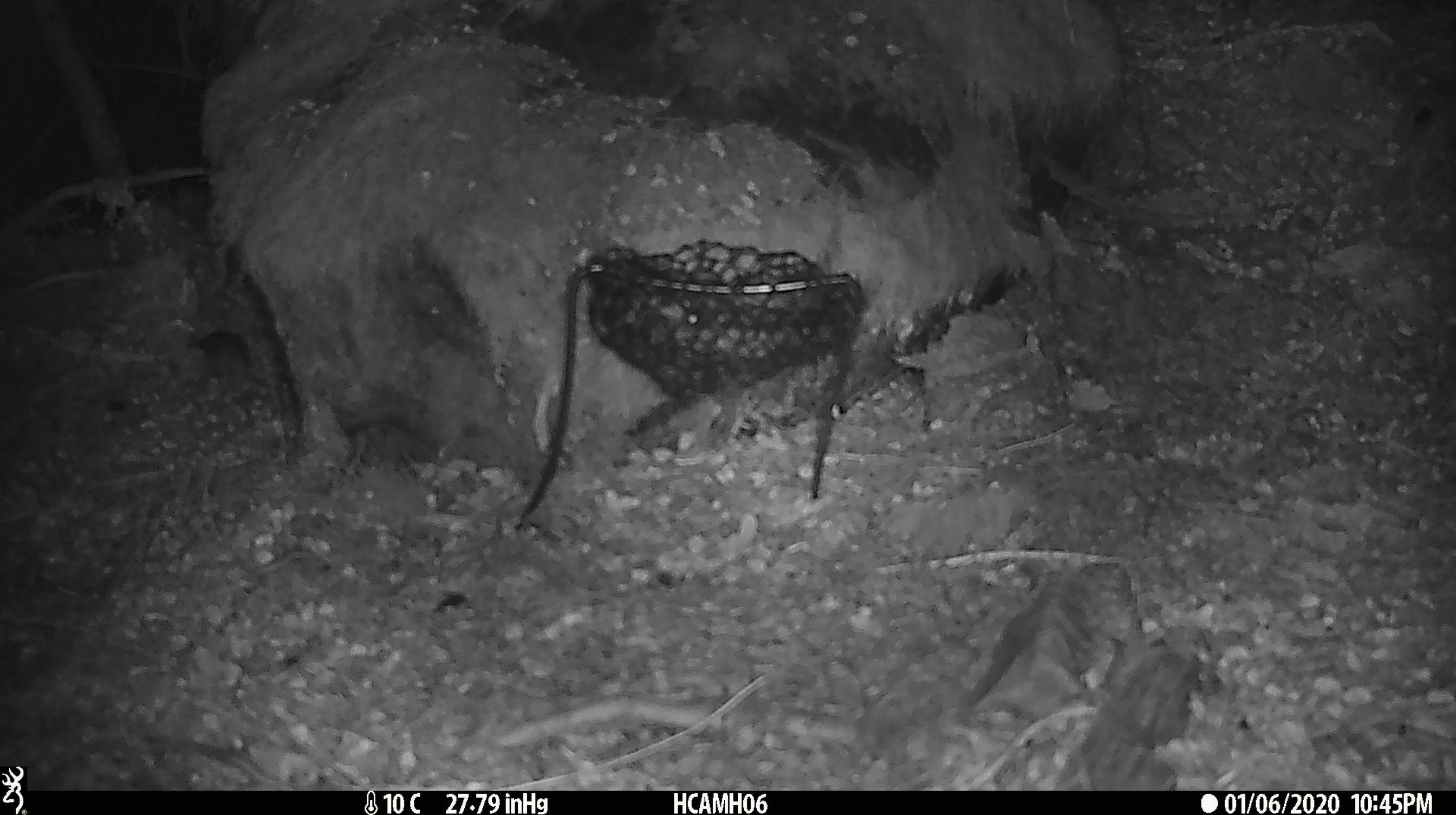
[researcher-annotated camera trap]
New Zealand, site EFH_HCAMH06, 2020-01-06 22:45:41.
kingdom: Animalia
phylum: Chordata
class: Mammalia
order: Rodentia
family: Muridae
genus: Mus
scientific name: Mus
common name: mouse